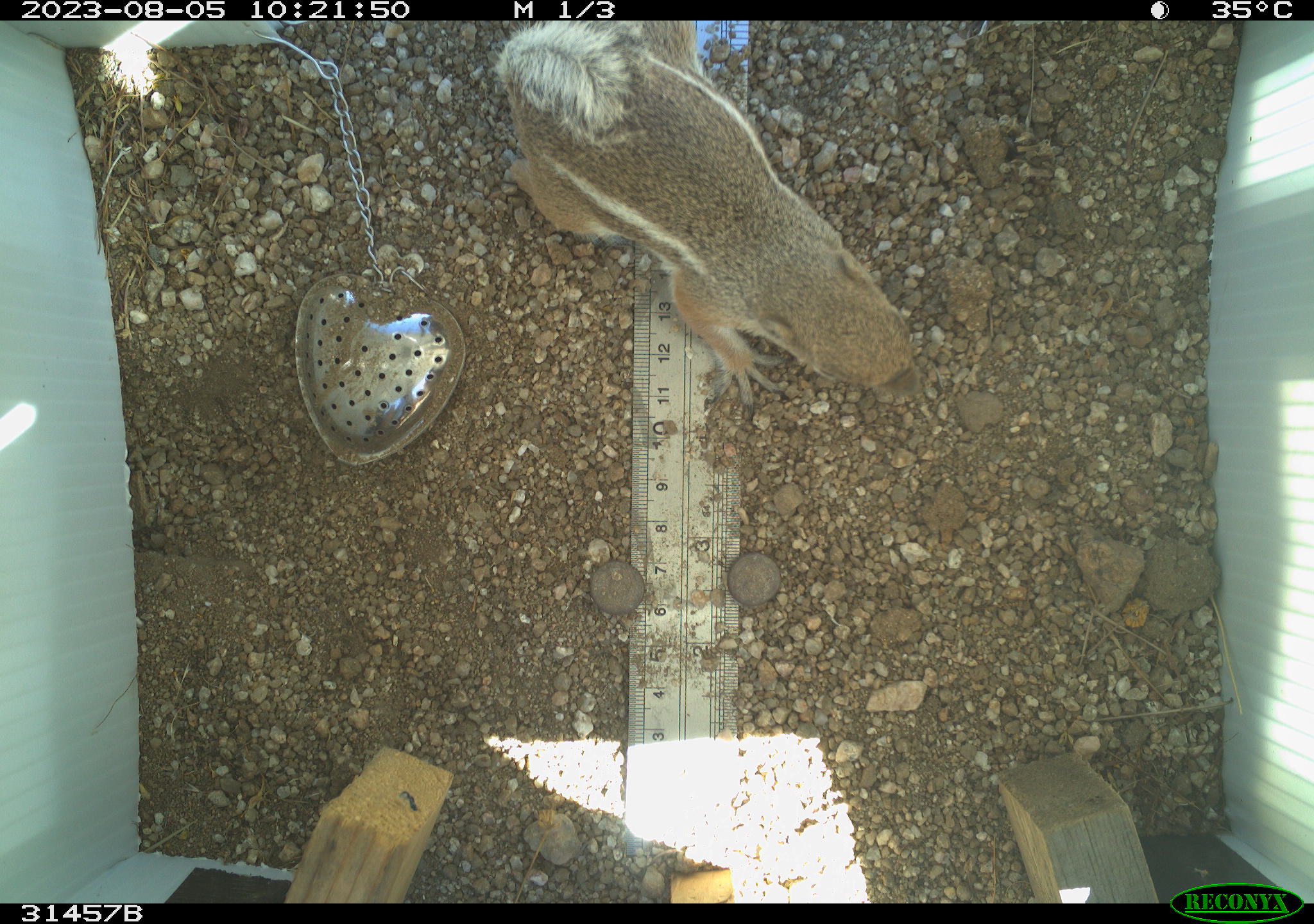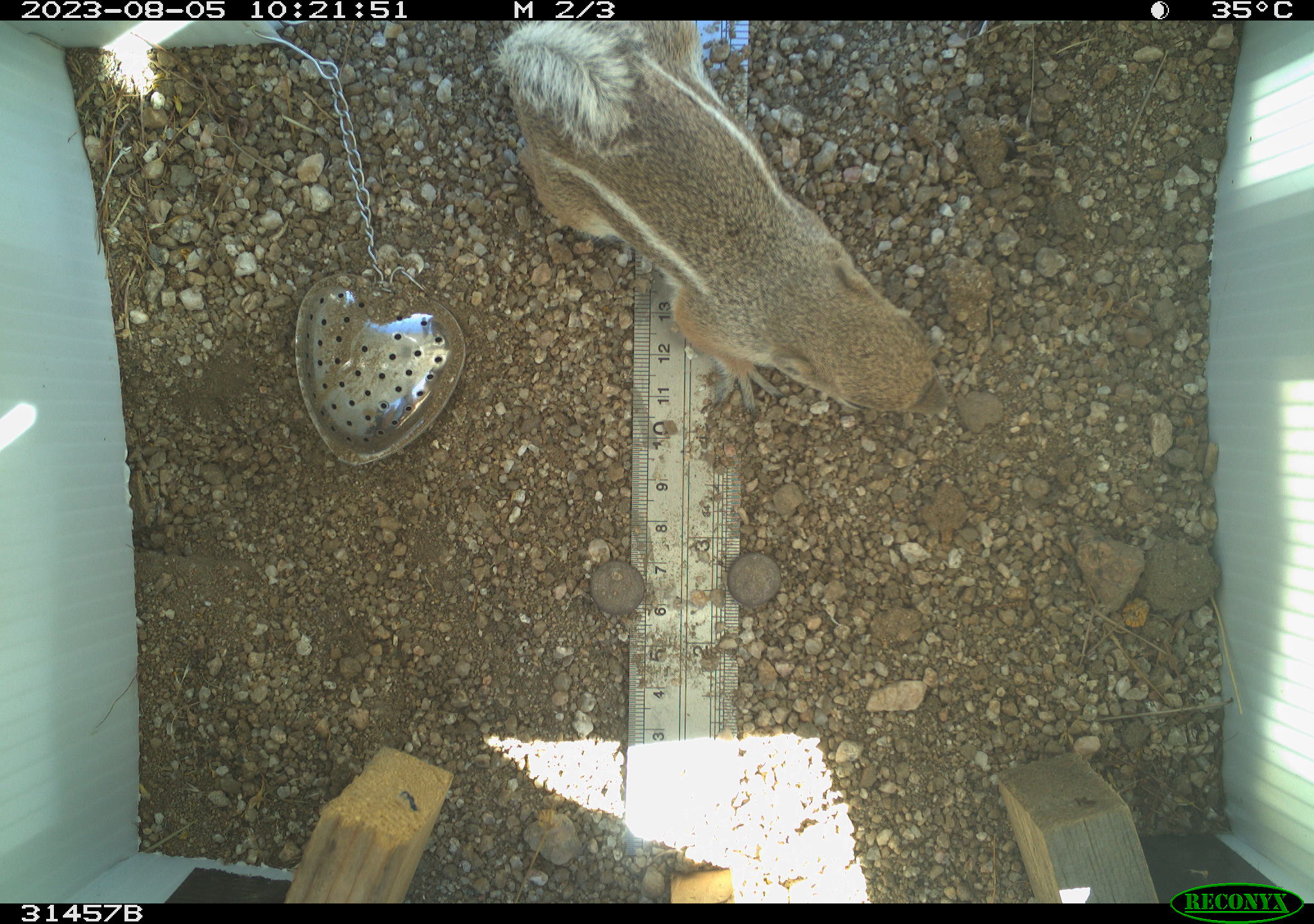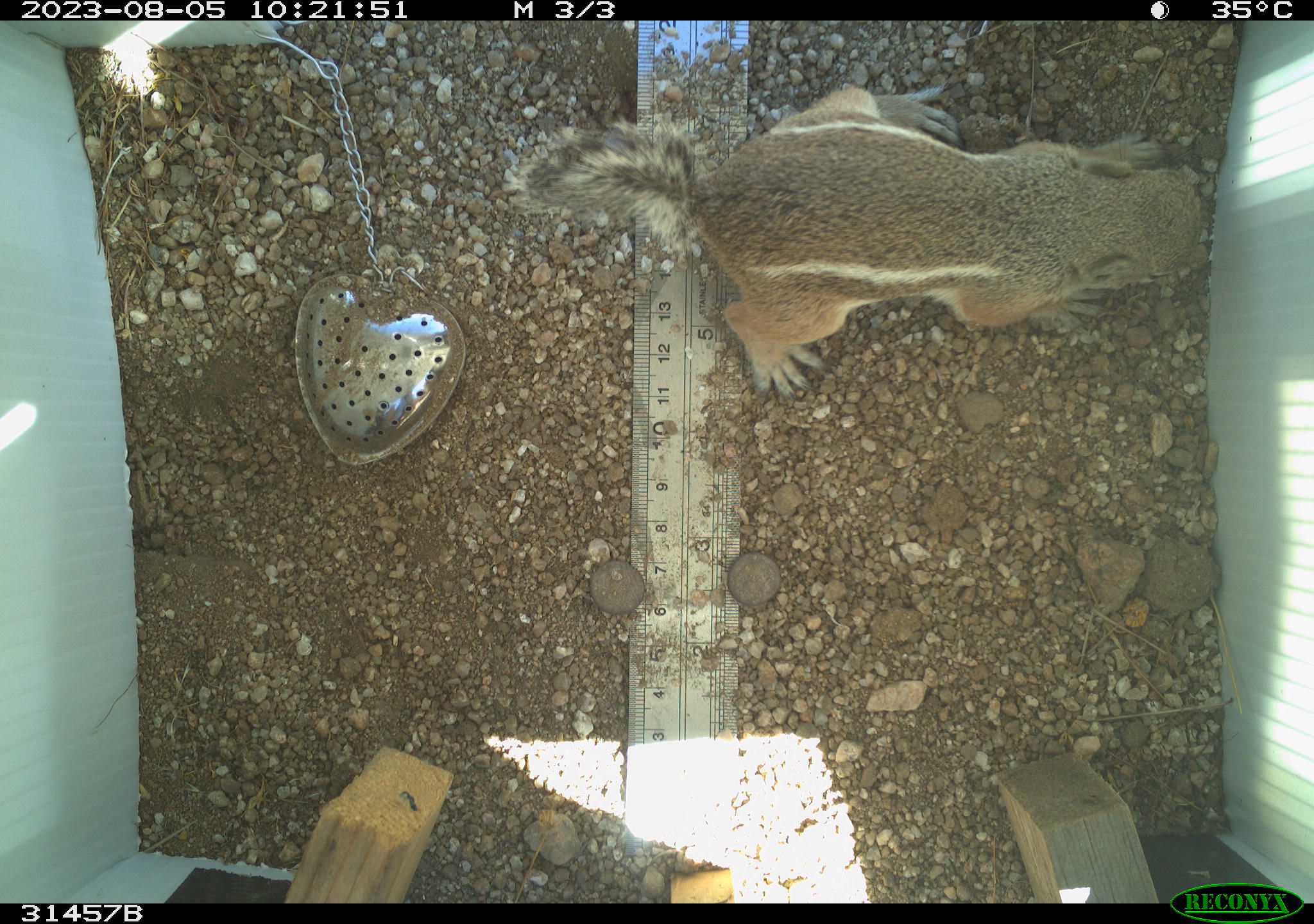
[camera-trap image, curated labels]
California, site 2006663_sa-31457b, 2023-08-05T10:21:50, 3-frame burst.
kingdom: Animalia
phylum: Chordata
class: Mammalia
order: Rodentia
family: Sciuridae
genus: Ammospermophilus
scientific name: Ammospermophilus leucurus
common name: white-tailed antelope squirrel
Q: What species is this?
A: White-tailed antelope squirrel (Ammospermophilus leucurus).